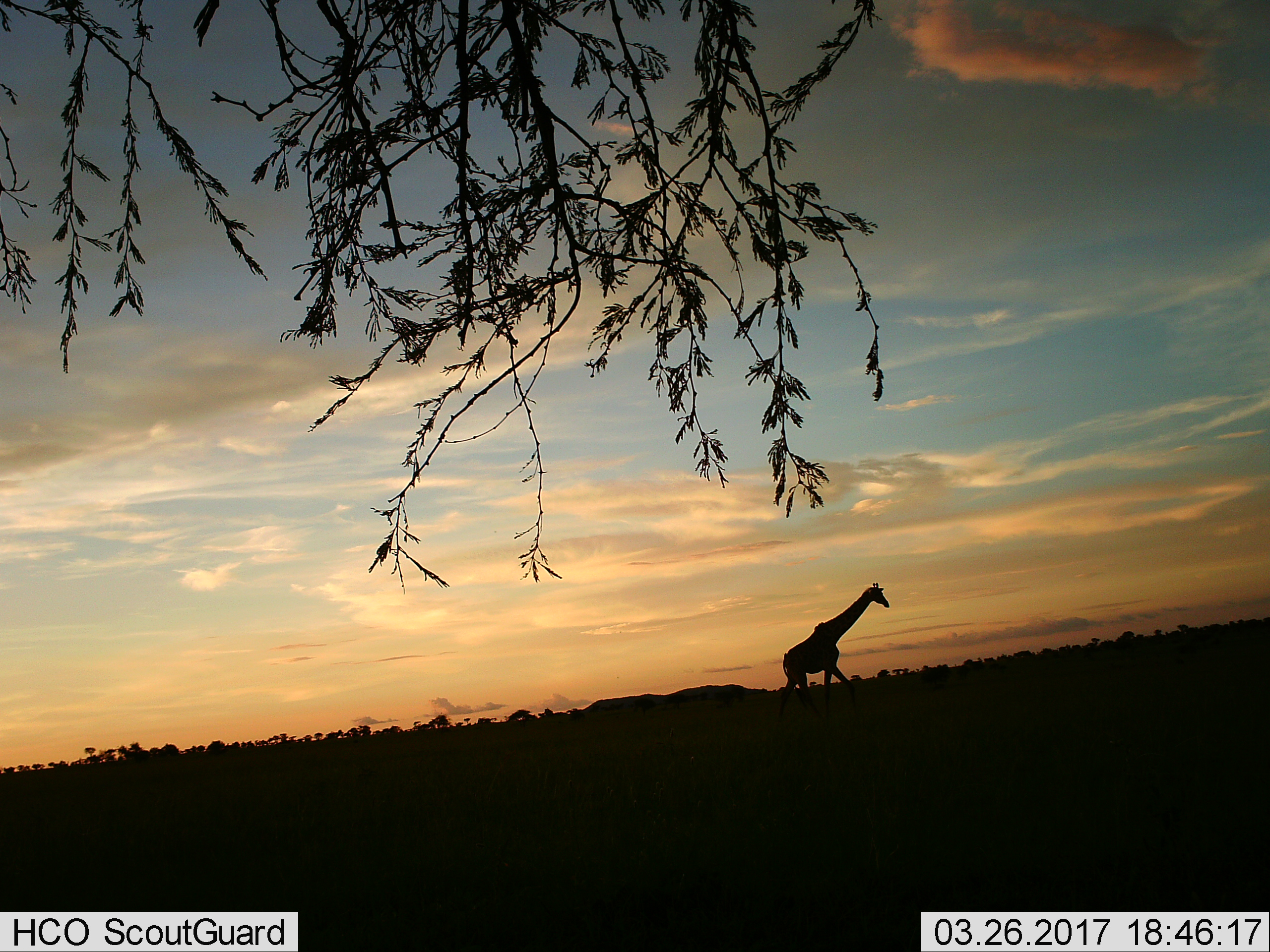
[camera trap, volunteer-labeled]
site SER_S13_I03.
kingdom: Animalia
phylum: Chordata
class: Mammalia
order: Artiodactyla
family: Giraffidae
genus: Giraffa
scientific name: Giraffa camelopardalis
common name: giraffe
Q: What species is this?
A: Giraffe (Giraffa camelopardalis).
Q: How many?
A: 1.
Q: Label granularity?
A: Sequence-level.